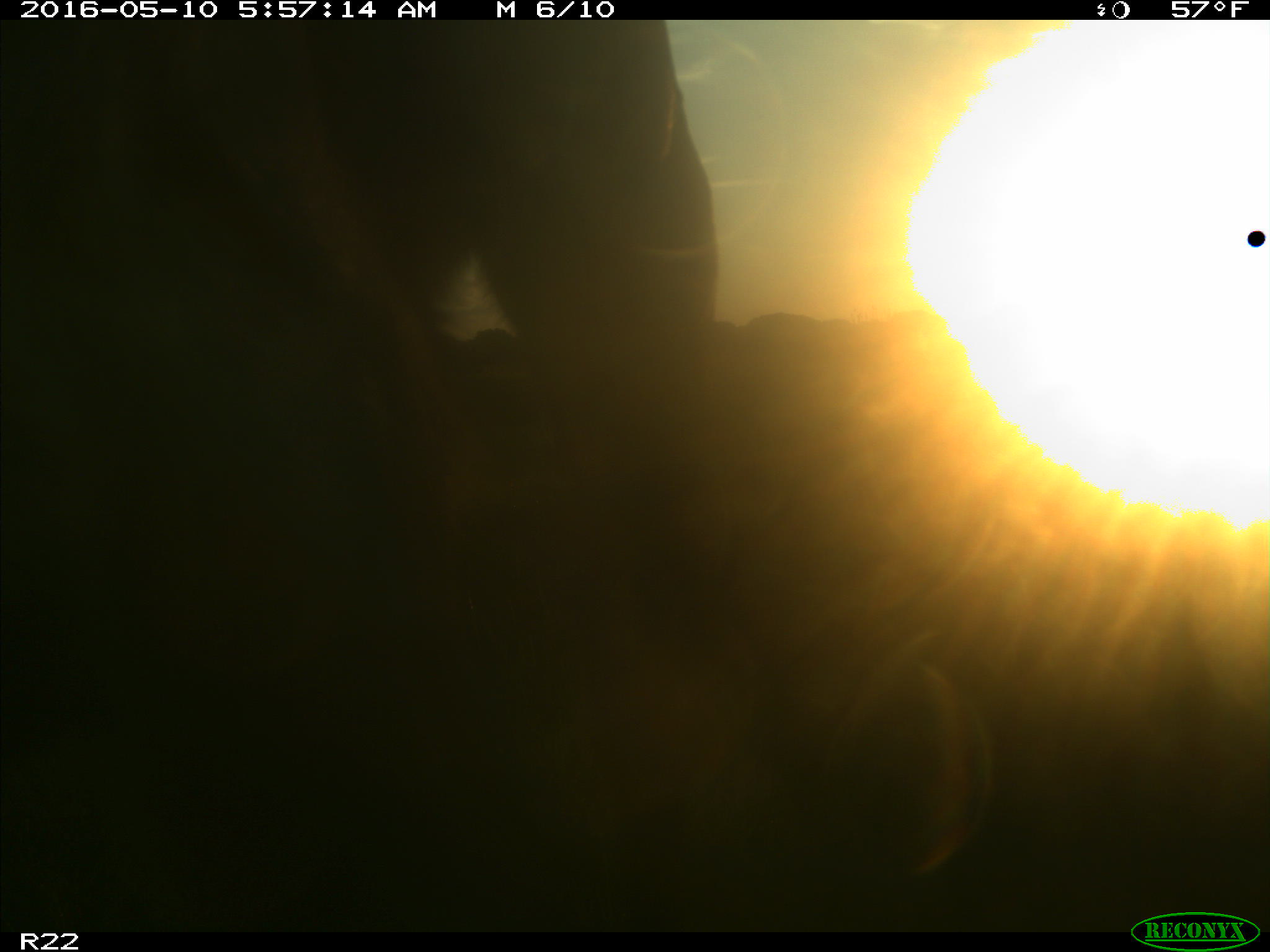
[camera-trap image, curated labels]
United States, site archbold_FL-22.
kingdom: Animalia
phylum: Chordata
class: Mammalia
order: Artiodactyla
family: Bovidae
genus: Bos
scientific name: Bos taurus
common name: domestic cow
Bos taurus (domestic cow).